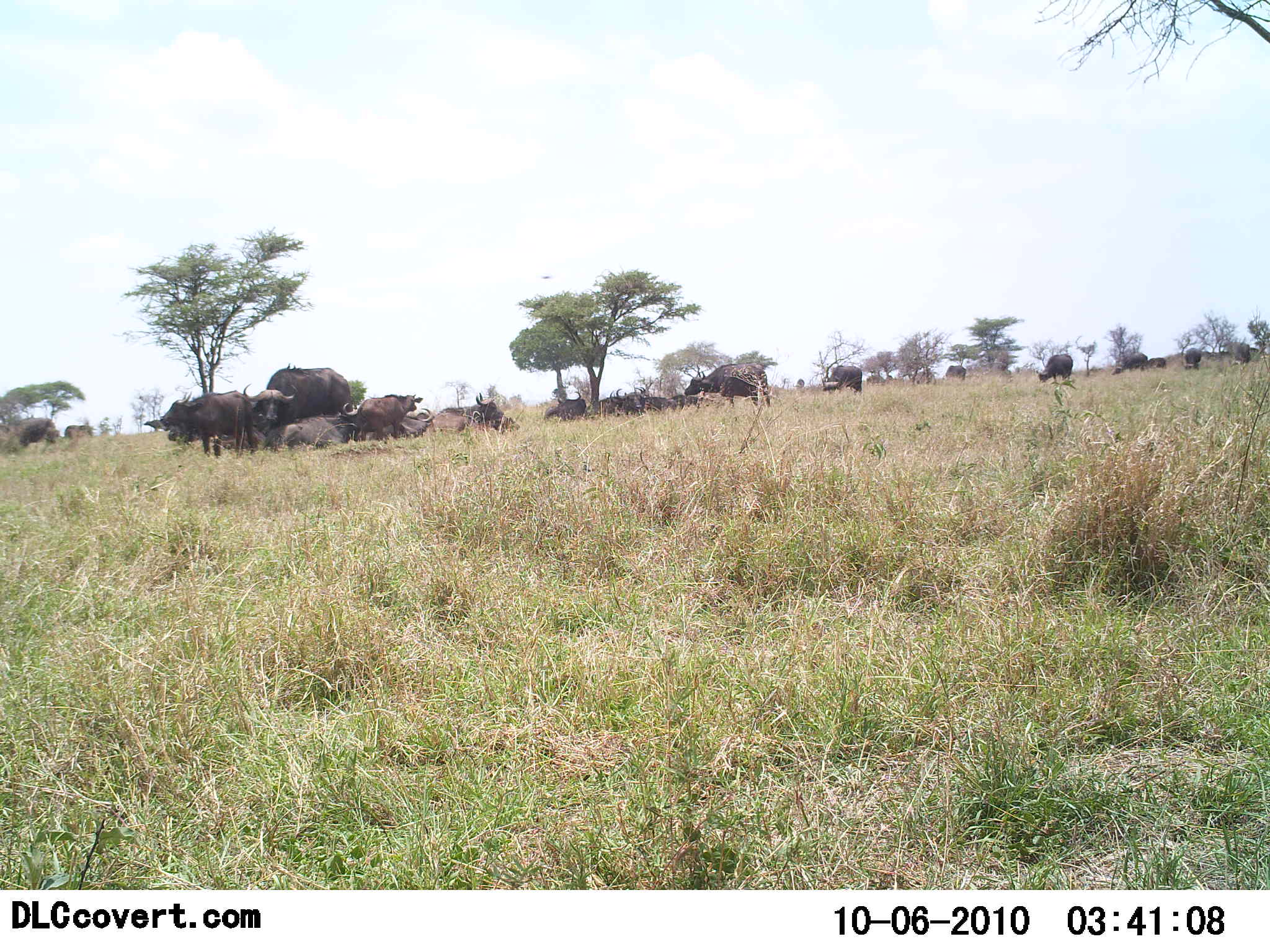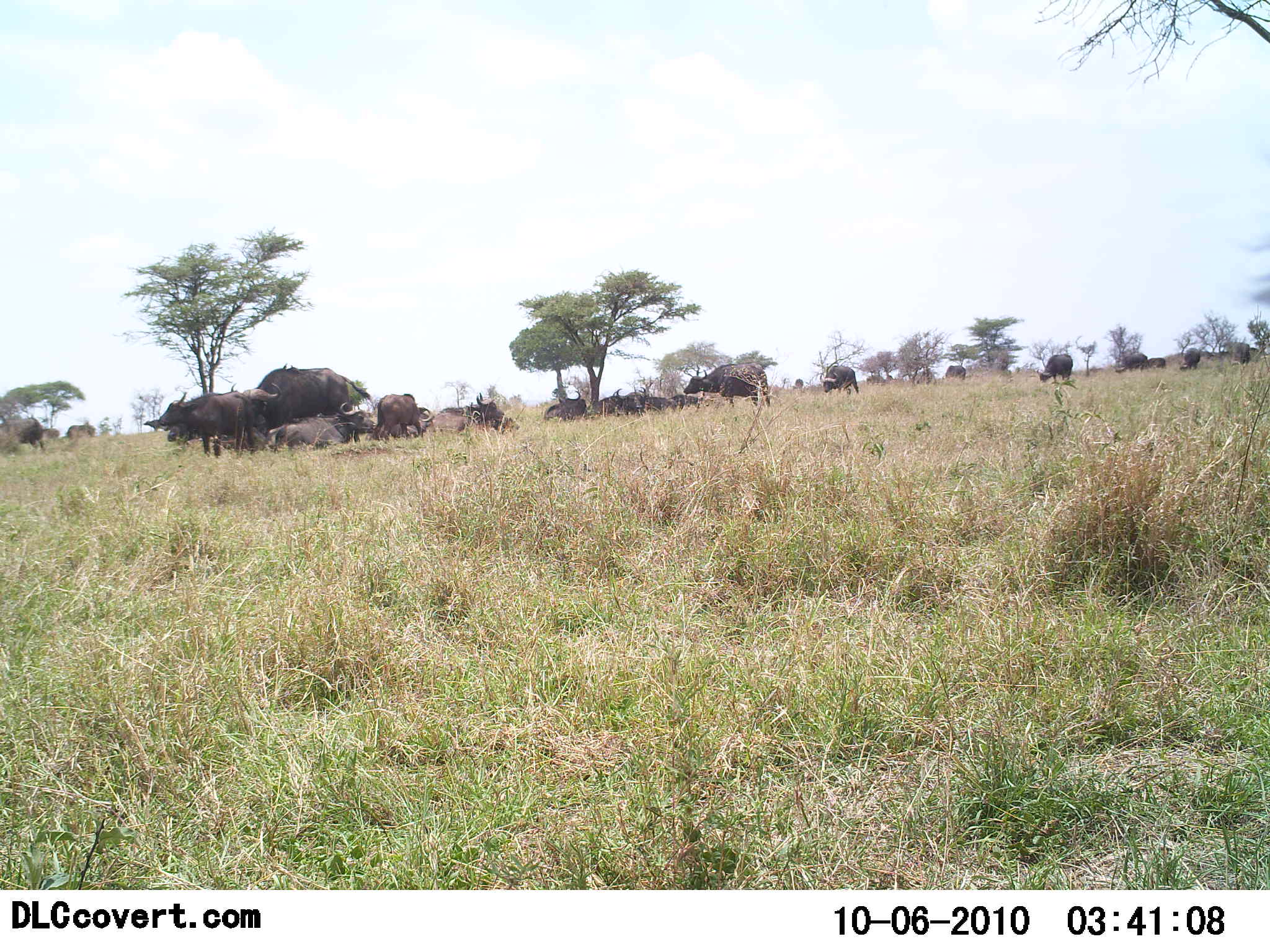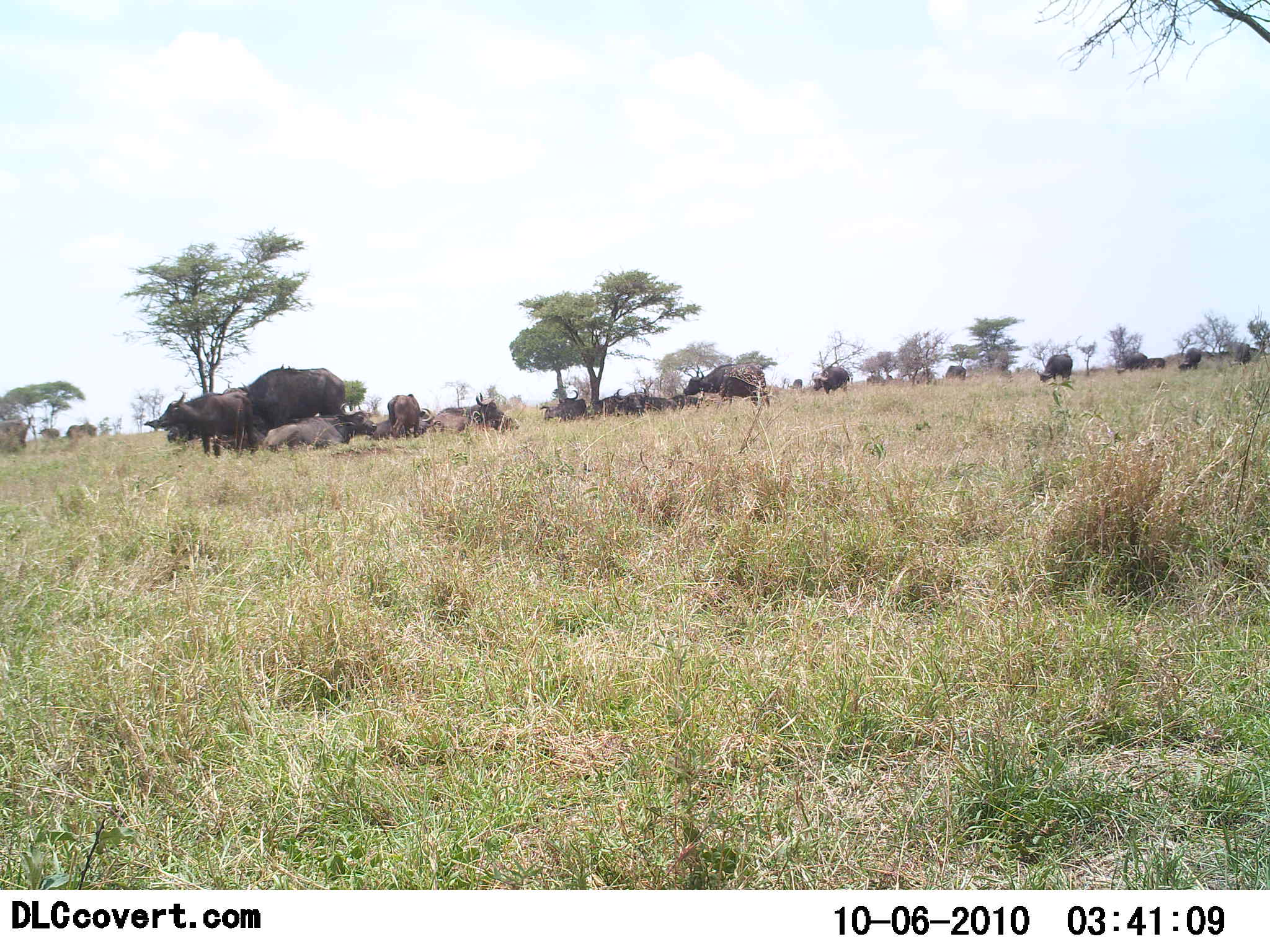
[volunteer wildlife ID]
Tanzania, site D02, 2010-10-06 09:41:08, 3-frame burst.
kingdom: Animalia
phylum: Chordata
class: Mammalia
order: Artiodactyla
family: Bovidae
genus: Syncerus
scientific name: Syncerus caffer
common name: cape buffalo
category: buffalo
Buffalo (cape buffalo) (Syncerus caffer), count 11-50. Behavior (volunteer vote fractions): standing 92%, resting 67%, moving 33%, interacting 17%. Young present (vote fraction): 8%. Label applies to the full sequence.